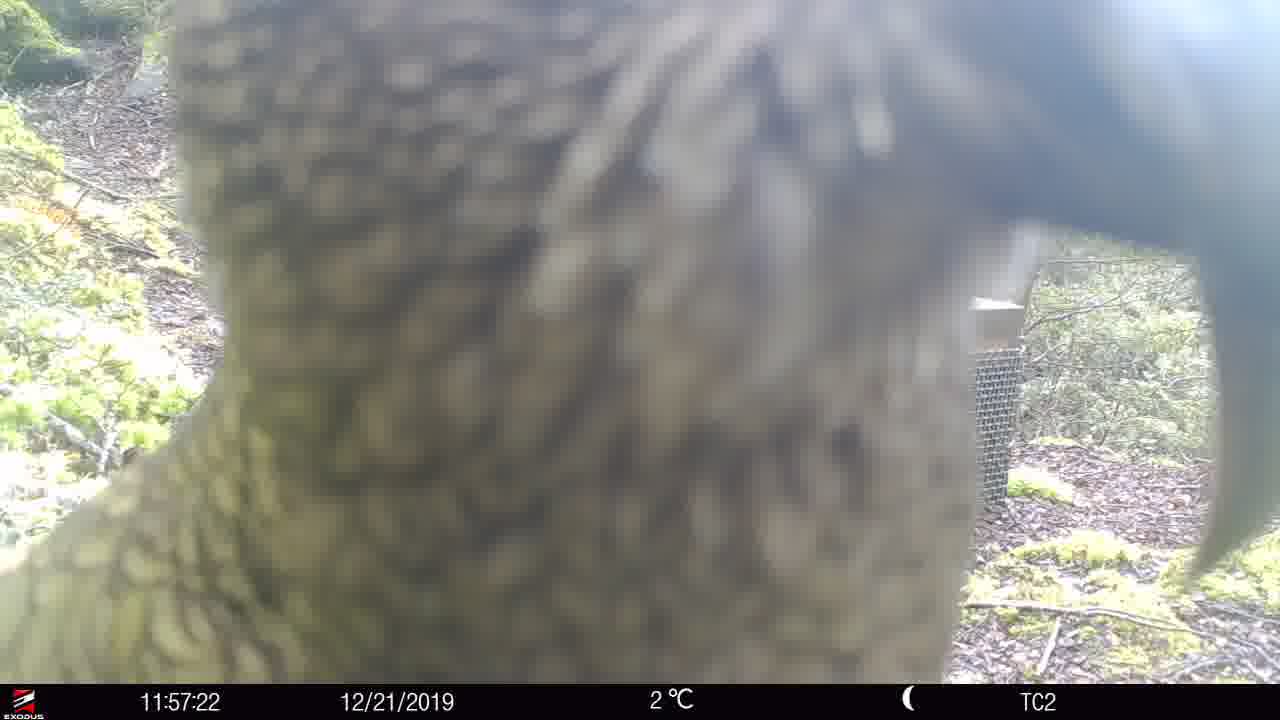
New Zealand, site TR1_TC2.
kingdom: Animalia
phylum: Chordata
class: Aves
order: Psittaciformes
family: Strigopidae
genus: Nestor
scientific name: Nestor notabilis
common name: kea